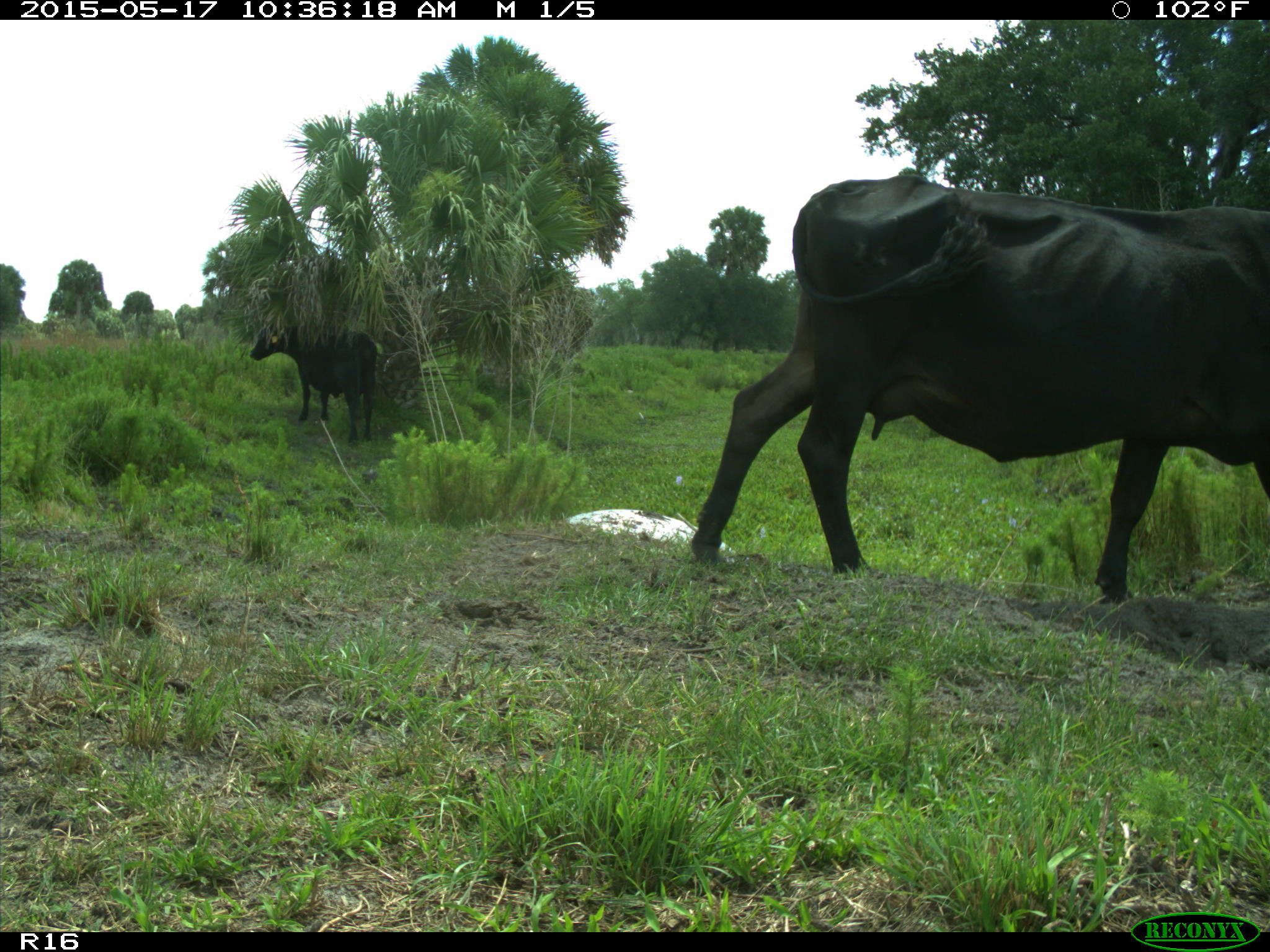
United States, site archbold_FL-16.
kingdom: Animalia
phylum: Chordata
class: Mammalia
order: Artiodactyla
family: Bovidae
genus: Bos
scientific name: Bos taurus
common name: domestic cow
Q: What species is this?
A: Bos taurus (domestic cow).